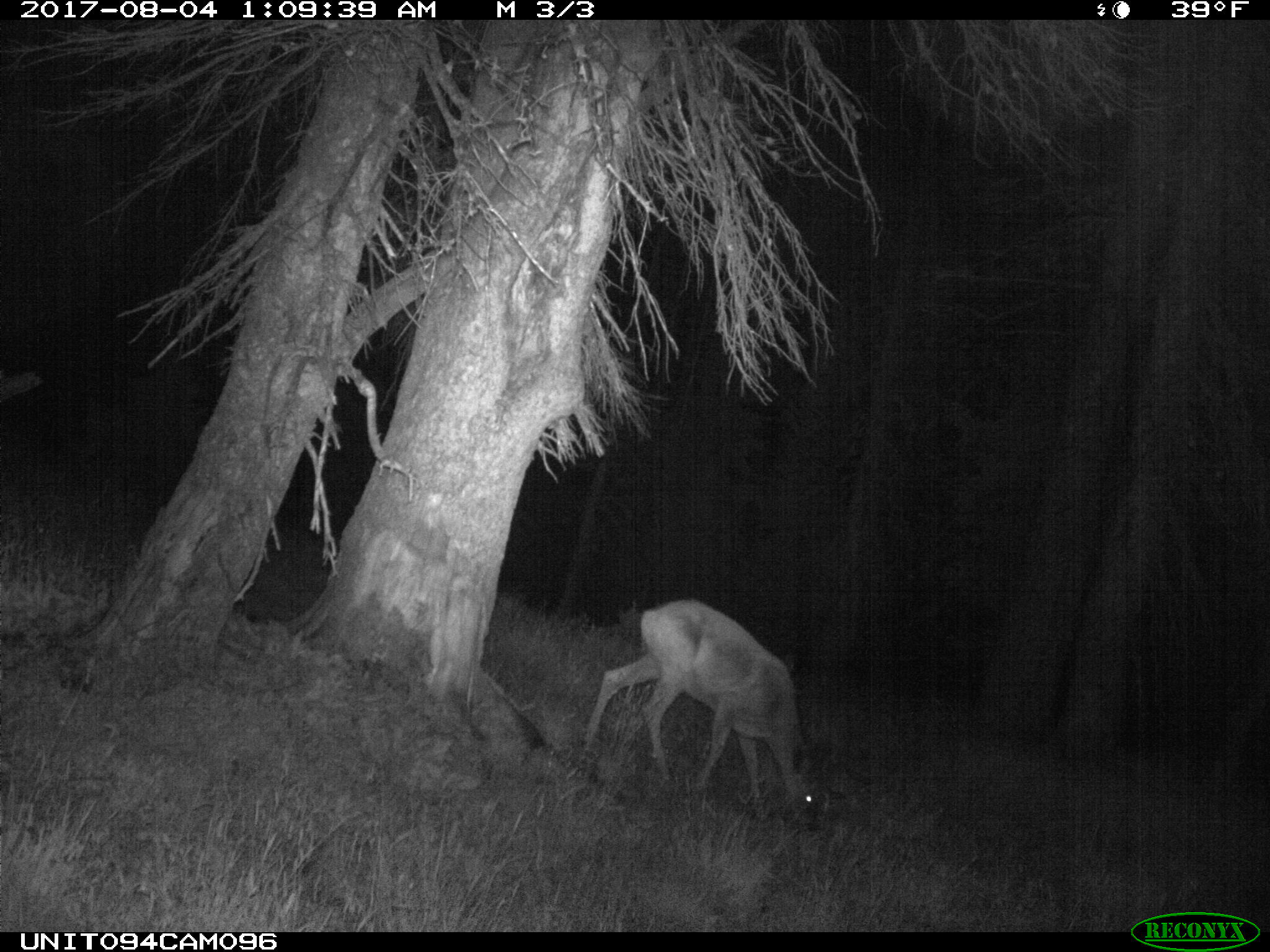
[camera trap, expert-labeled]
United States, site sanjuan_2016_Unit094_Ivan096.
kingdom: Animalia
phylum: Chordata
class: Mammalia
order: Artiodactyla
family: Cervidae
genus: Odocoileus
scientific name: Odocoileus hemionus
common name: mule deer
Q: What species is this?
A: Odocoileus hemionus (mule deer).